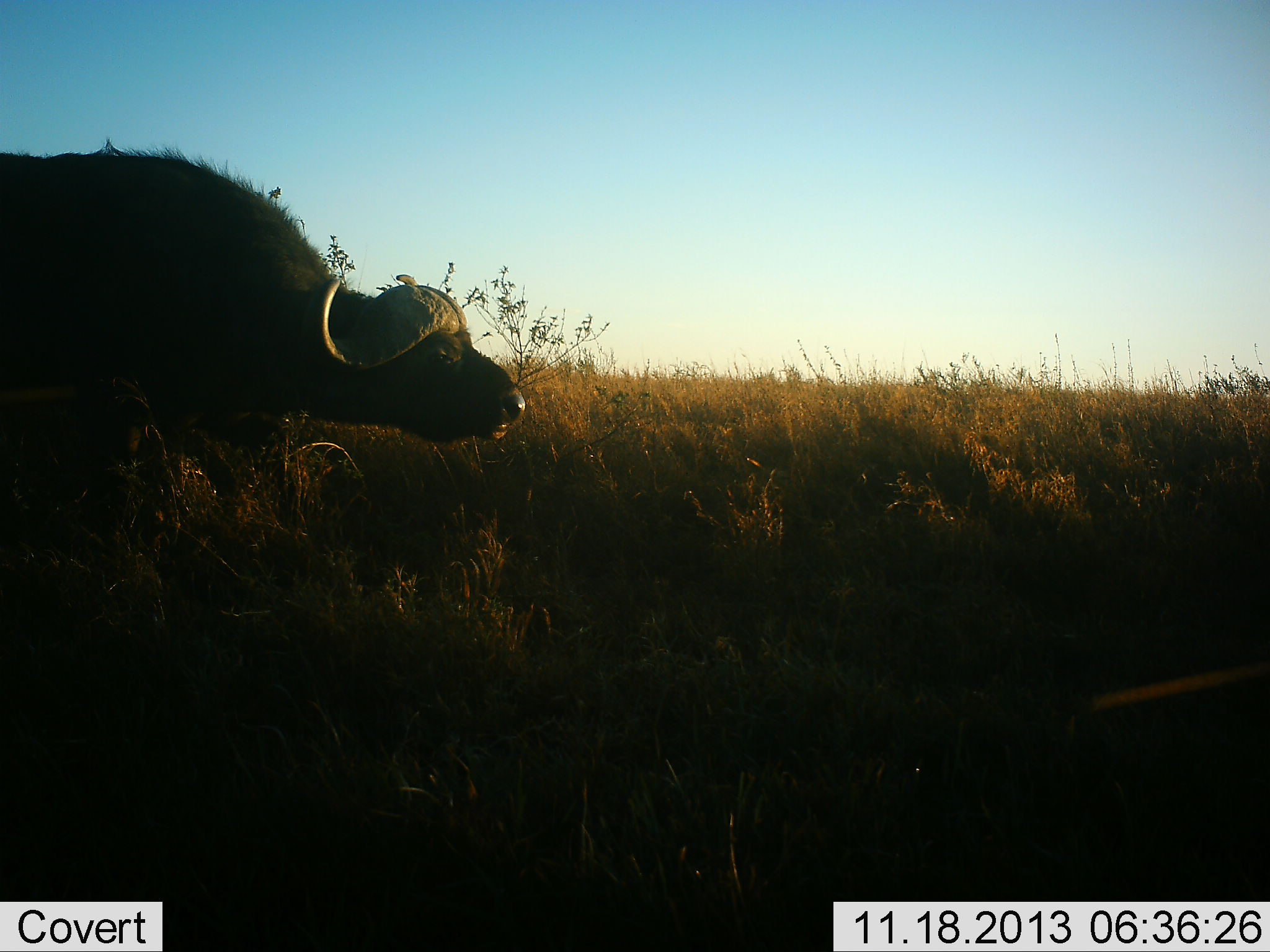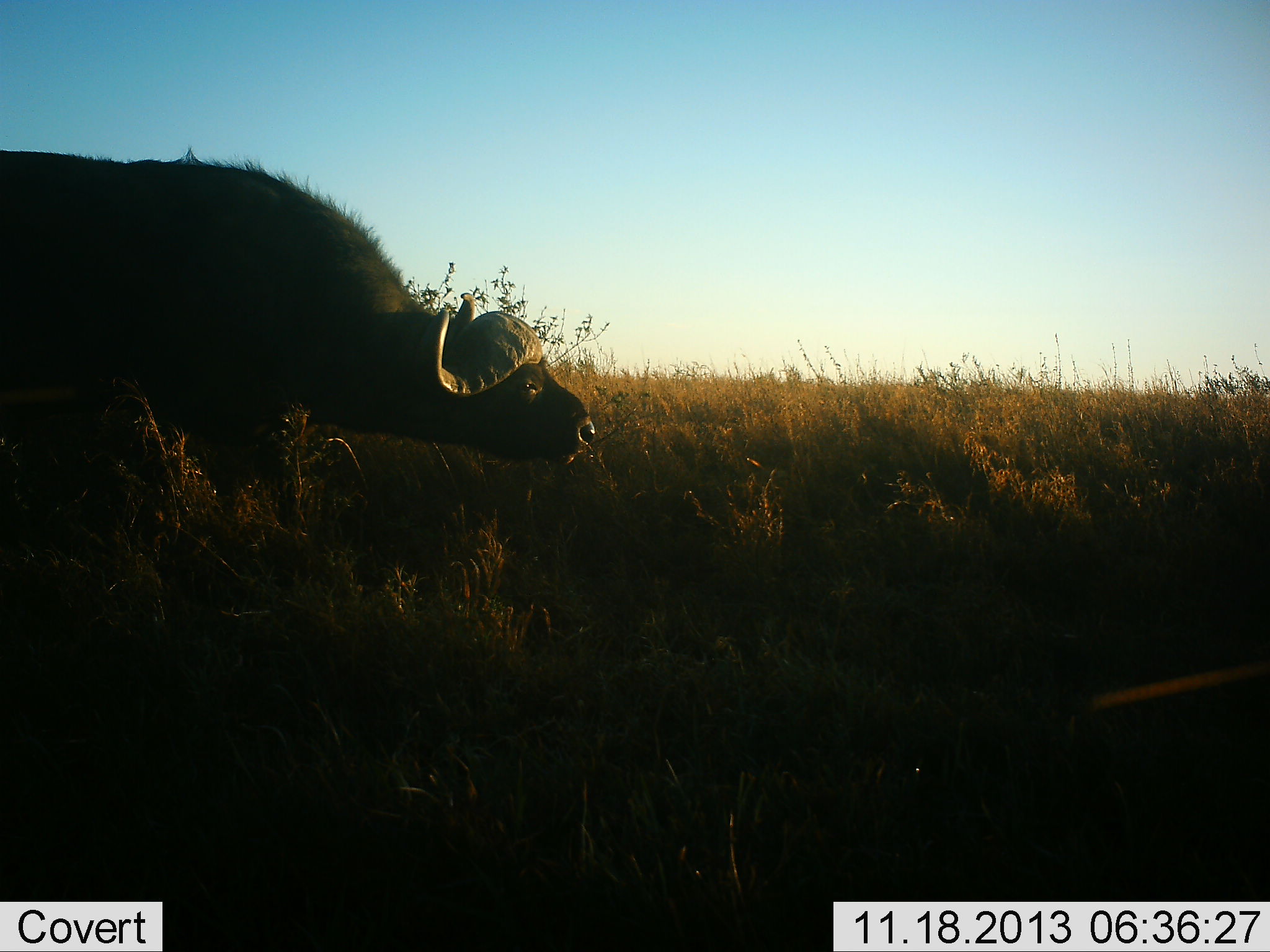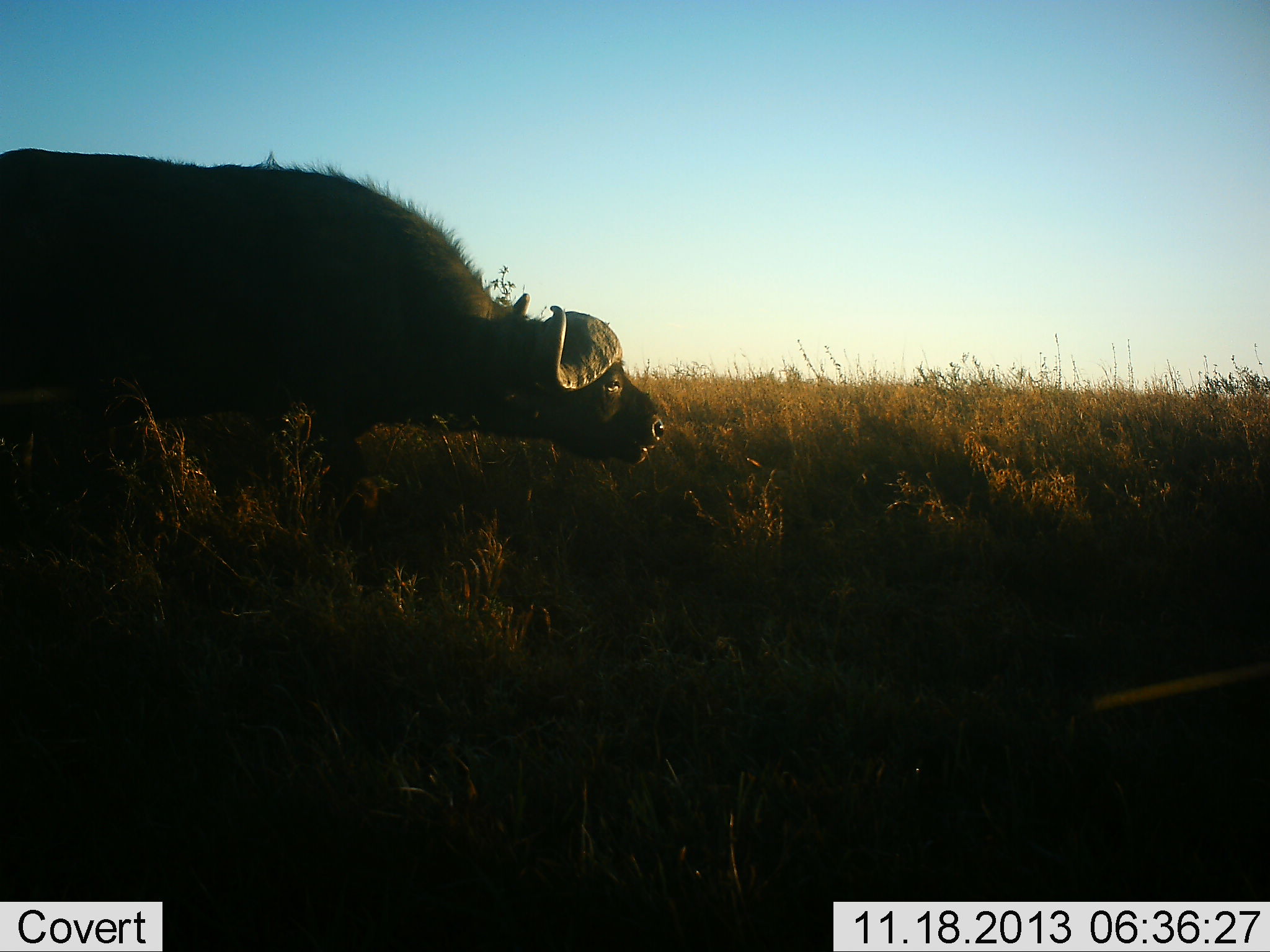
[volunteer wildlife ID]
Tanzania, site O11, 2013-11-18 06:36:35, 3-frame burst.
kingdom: Animalia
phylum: Chordata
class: Mammalia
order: Artiodactyla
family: Bovidae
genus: Syncerus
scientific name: Syncerus caffer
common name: cape buffalo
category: buffalo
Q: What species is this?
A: Buffalo (cape buffalo) (Syncerus caffer).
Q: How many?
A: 1.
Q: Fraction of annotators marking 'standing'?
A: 20%.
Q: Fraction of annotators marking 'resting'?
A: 0%.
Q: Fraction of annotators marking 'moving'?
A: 80%.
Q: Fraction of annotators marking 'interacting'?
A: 0%.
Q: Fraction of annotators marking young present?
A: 0%.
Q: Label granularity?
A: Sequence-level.